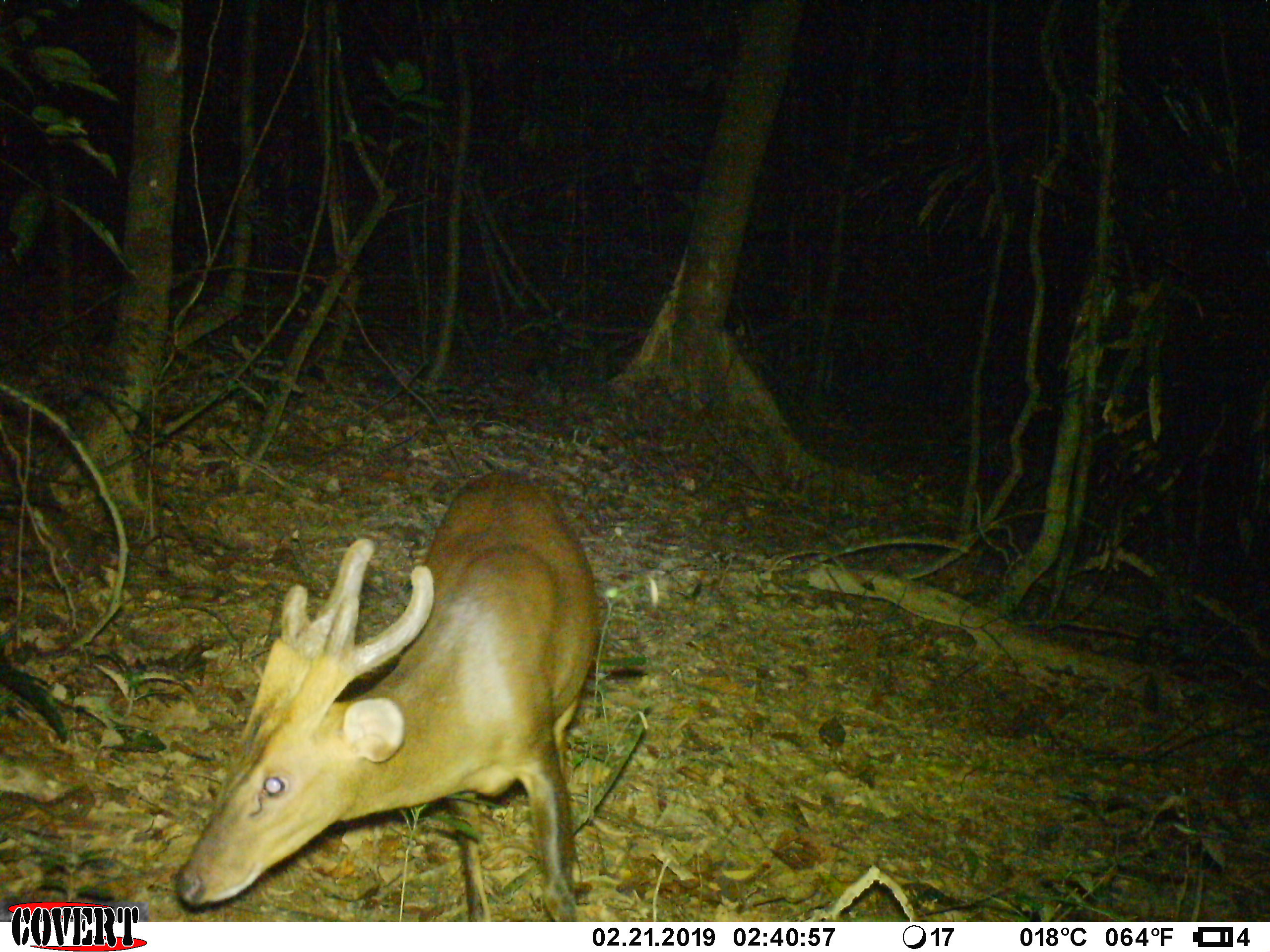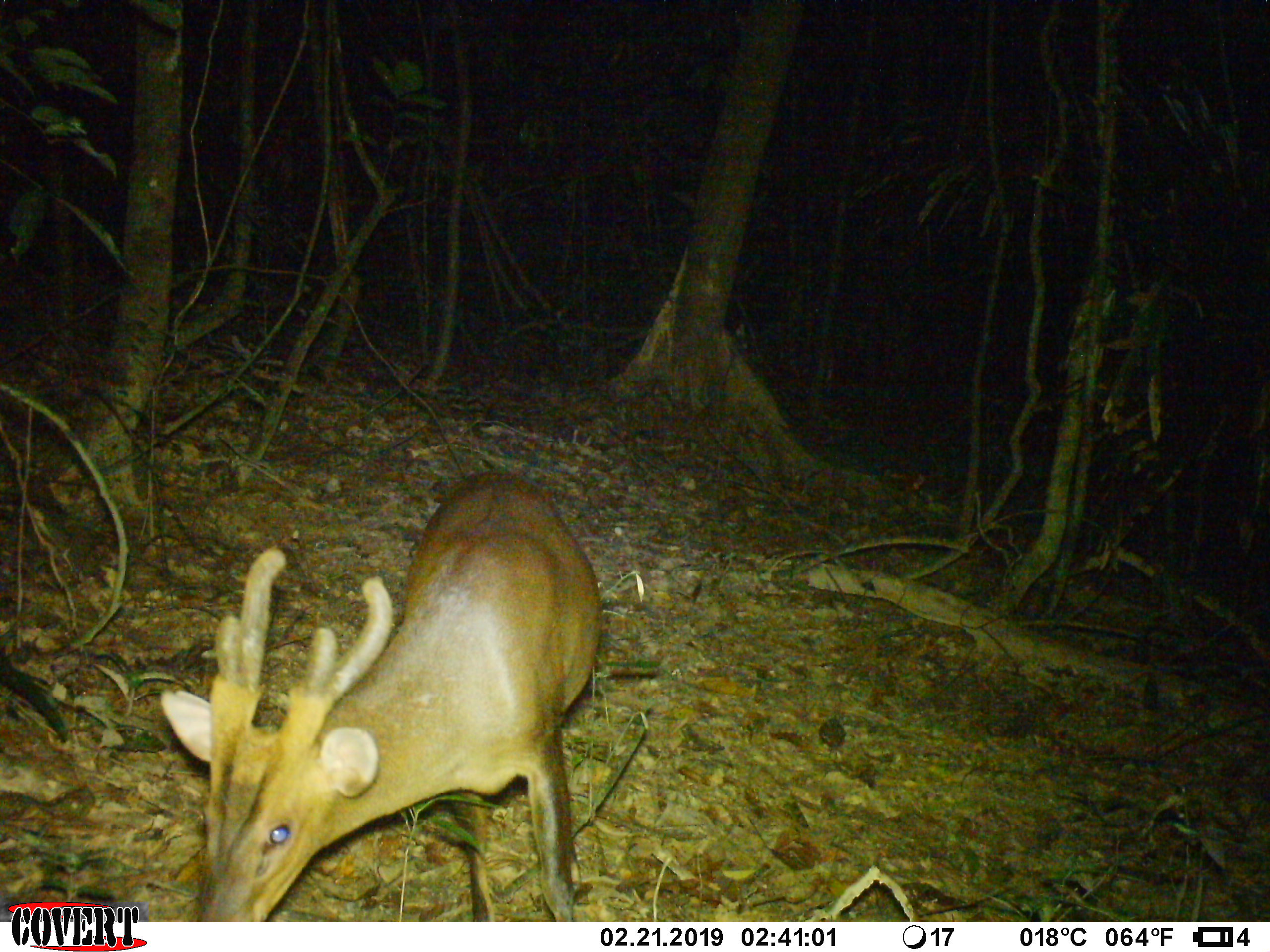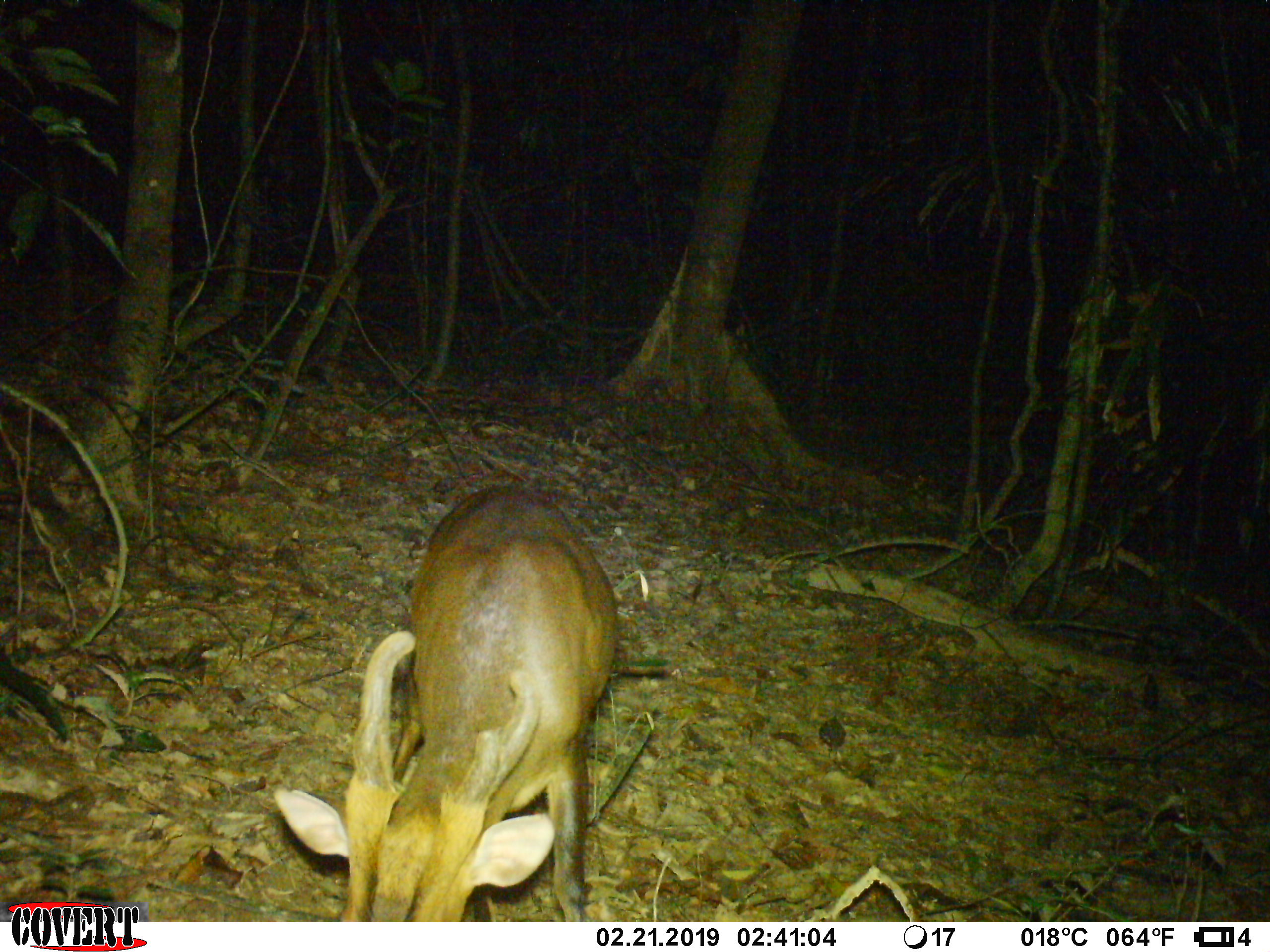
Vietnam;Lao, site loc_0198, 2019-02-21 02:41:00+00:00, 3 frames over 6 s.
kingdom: Animalia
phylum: Chordata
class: Mammalia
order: Artiodactyla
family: Cervidae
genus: Muntiacus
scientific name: Muntiacus vuquangensis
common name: large-antlered muntjac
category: large antlered muntjac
Large antlered muntjac (large-antlered muntjac) (Muntiacus vuquangensis). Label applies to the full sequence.